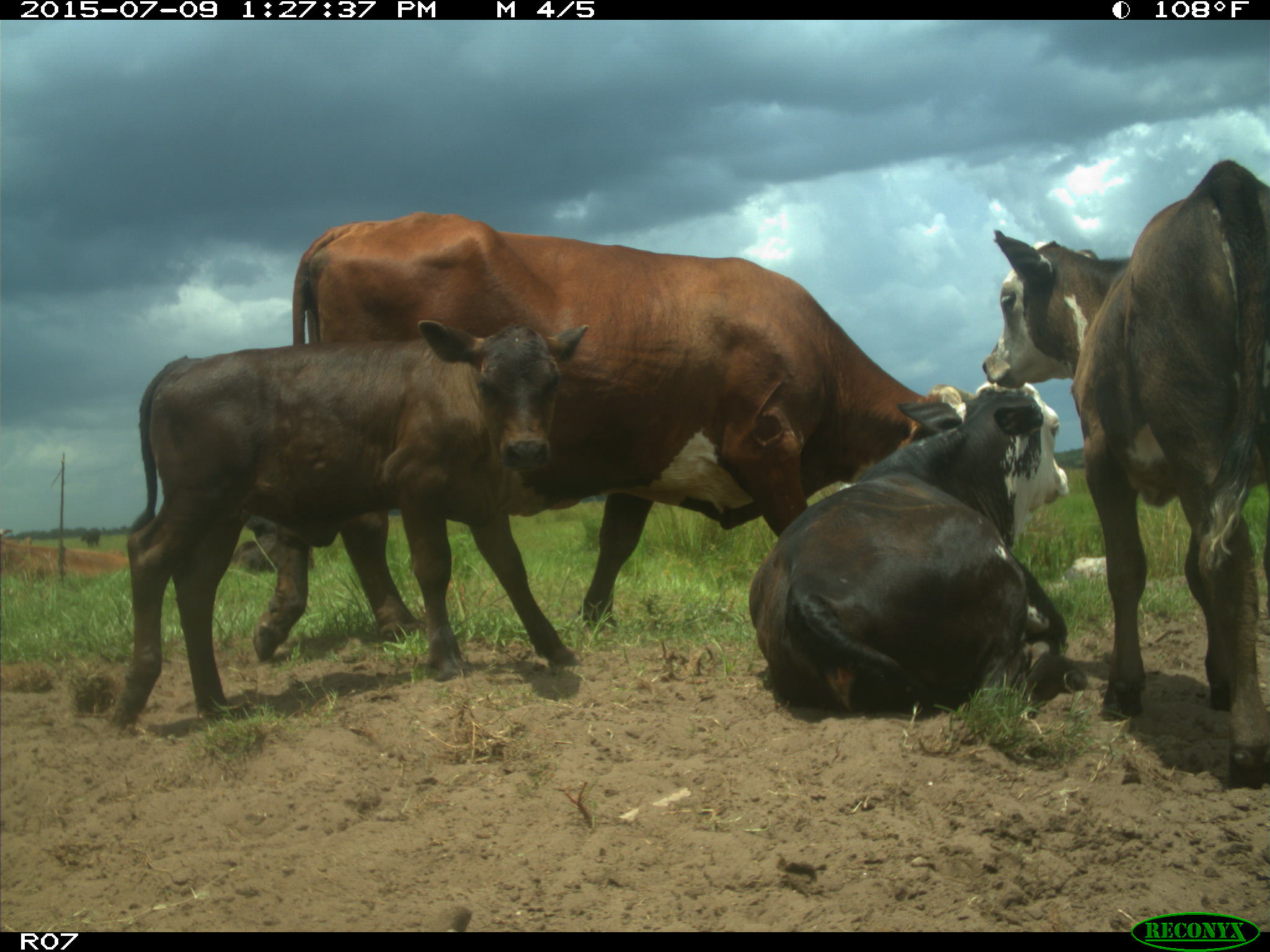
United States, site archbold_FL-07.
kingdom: Animalia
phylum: Chordata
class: Mammalia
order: Artiodactyla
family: Bovidae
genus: Bos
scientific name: Bos taurus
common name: domestic cow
Bos taurus (domestic cow).